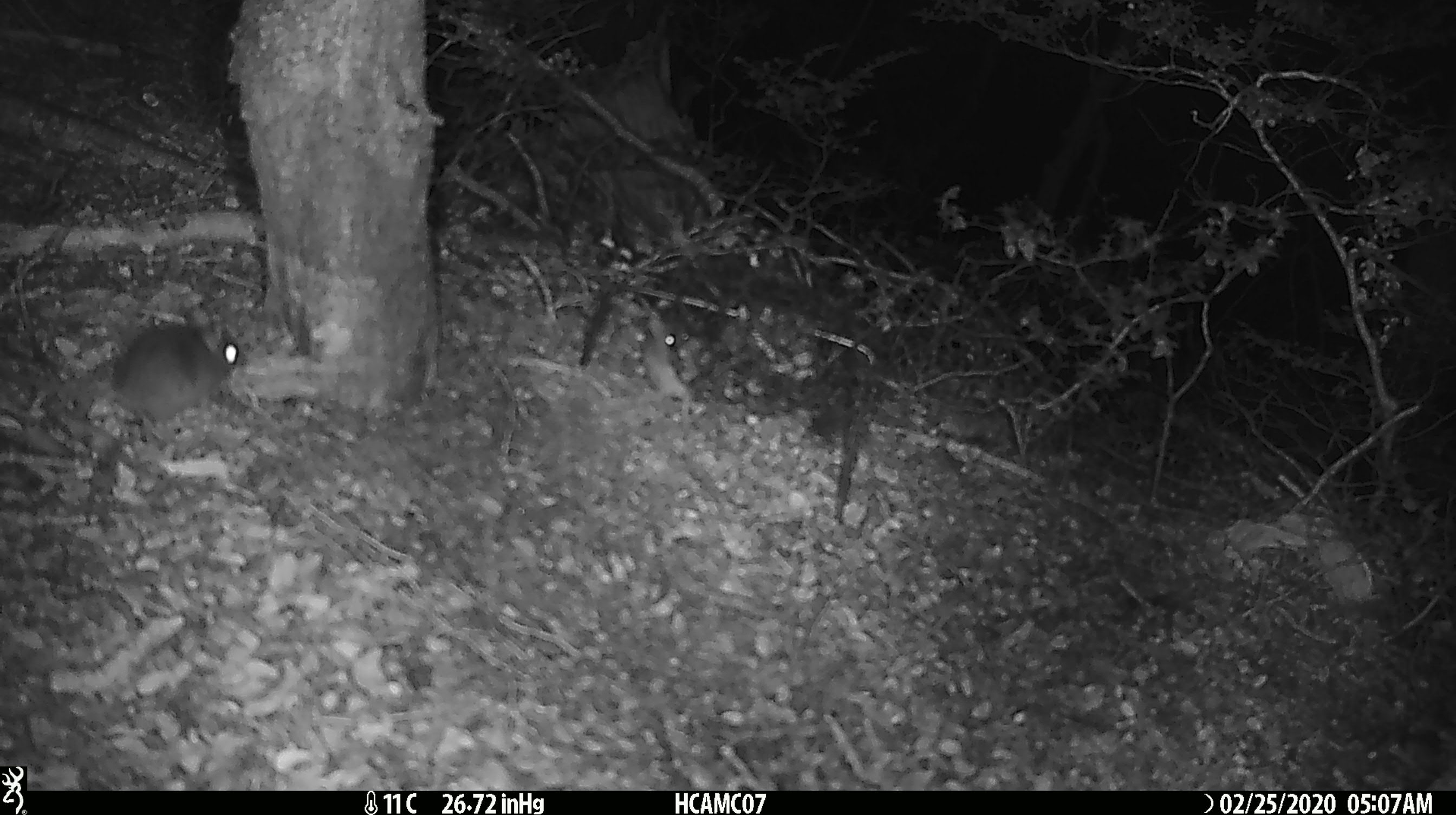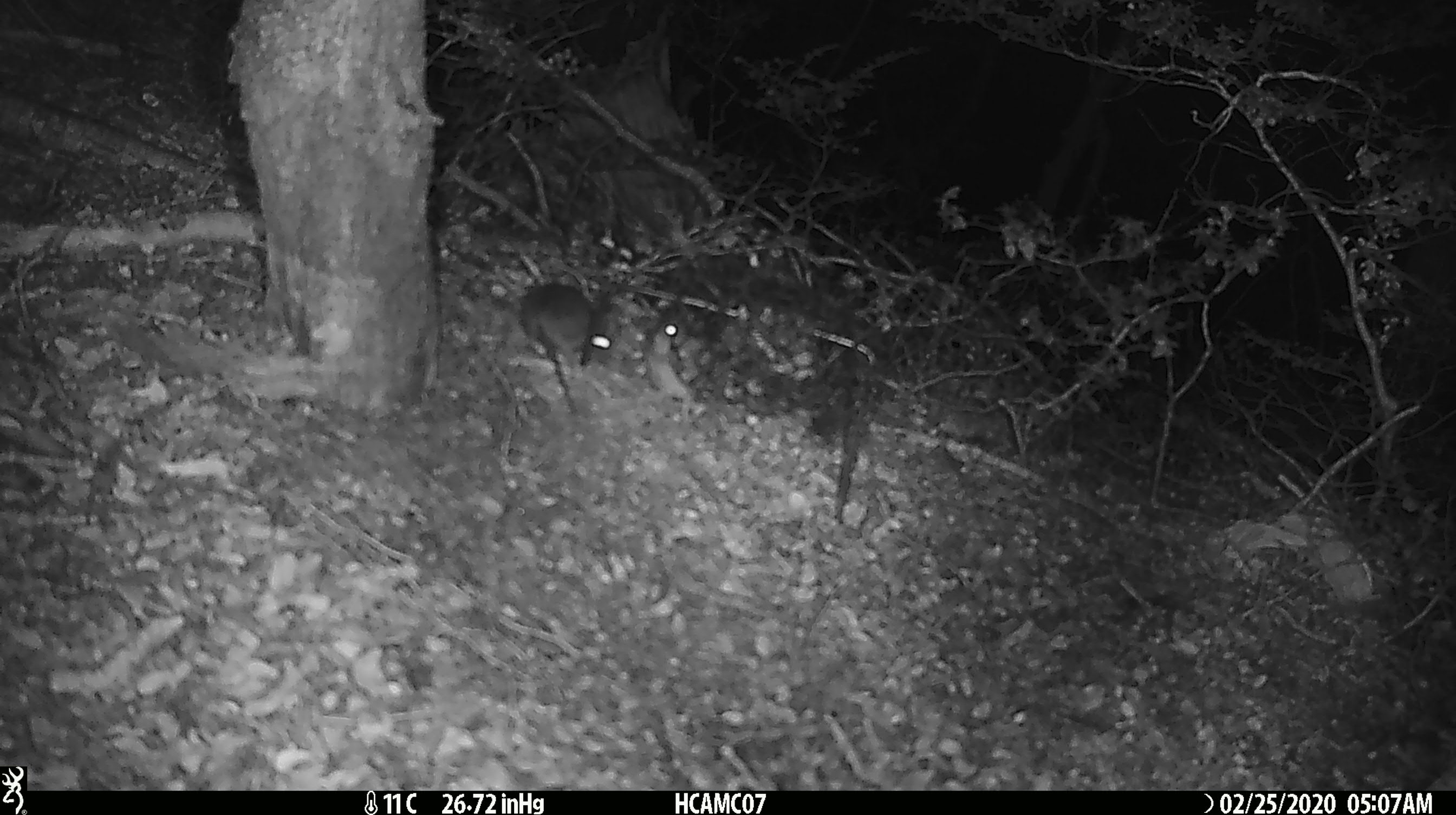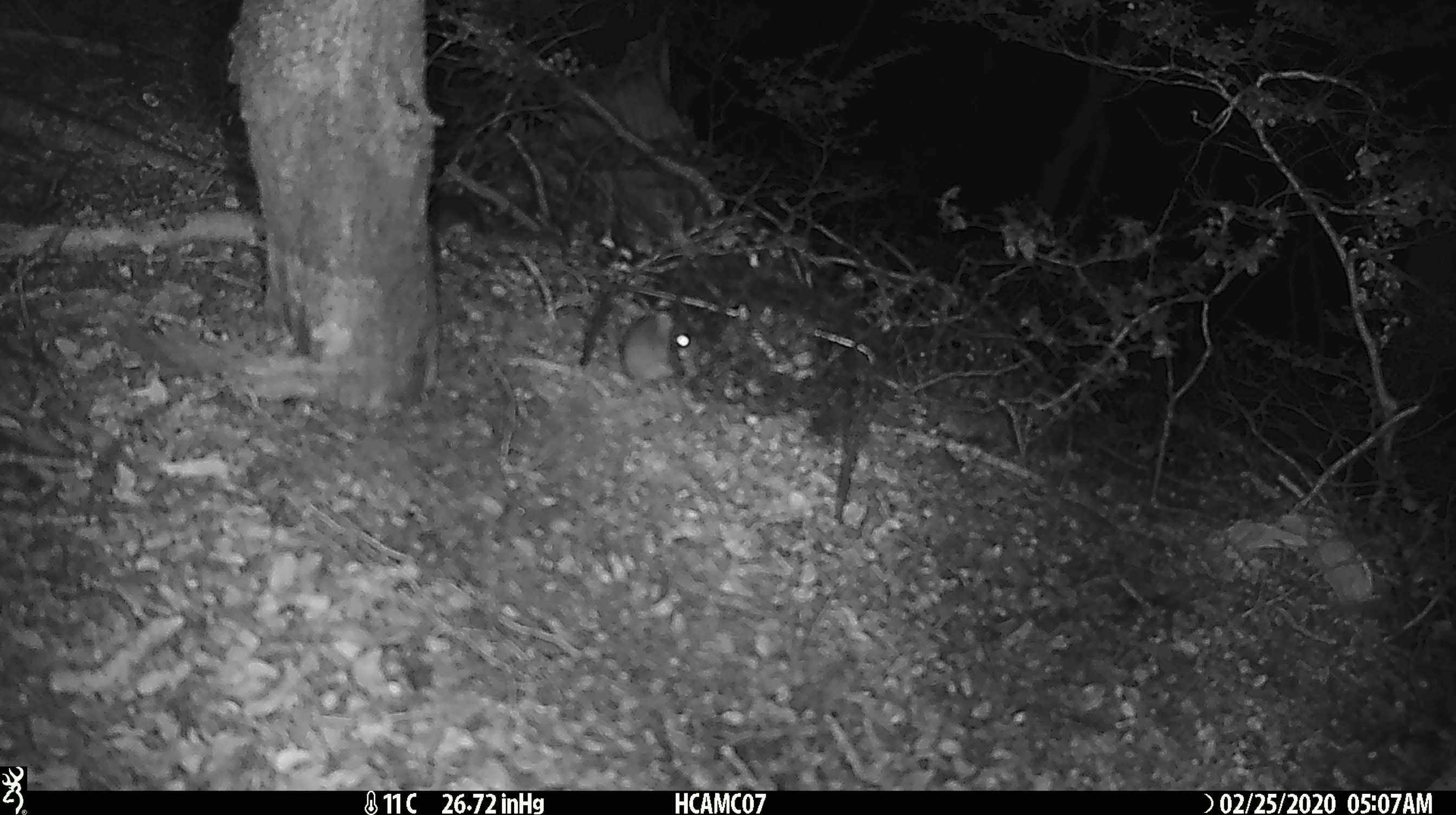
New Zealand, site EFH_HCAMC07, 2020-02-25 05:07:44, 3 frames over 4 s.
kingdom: Animalia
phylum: Chordata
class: Mammalia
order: Rodentia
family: Muridae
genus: Mus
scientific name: Mus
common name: mouse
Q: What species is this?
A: Mouse (Mus).